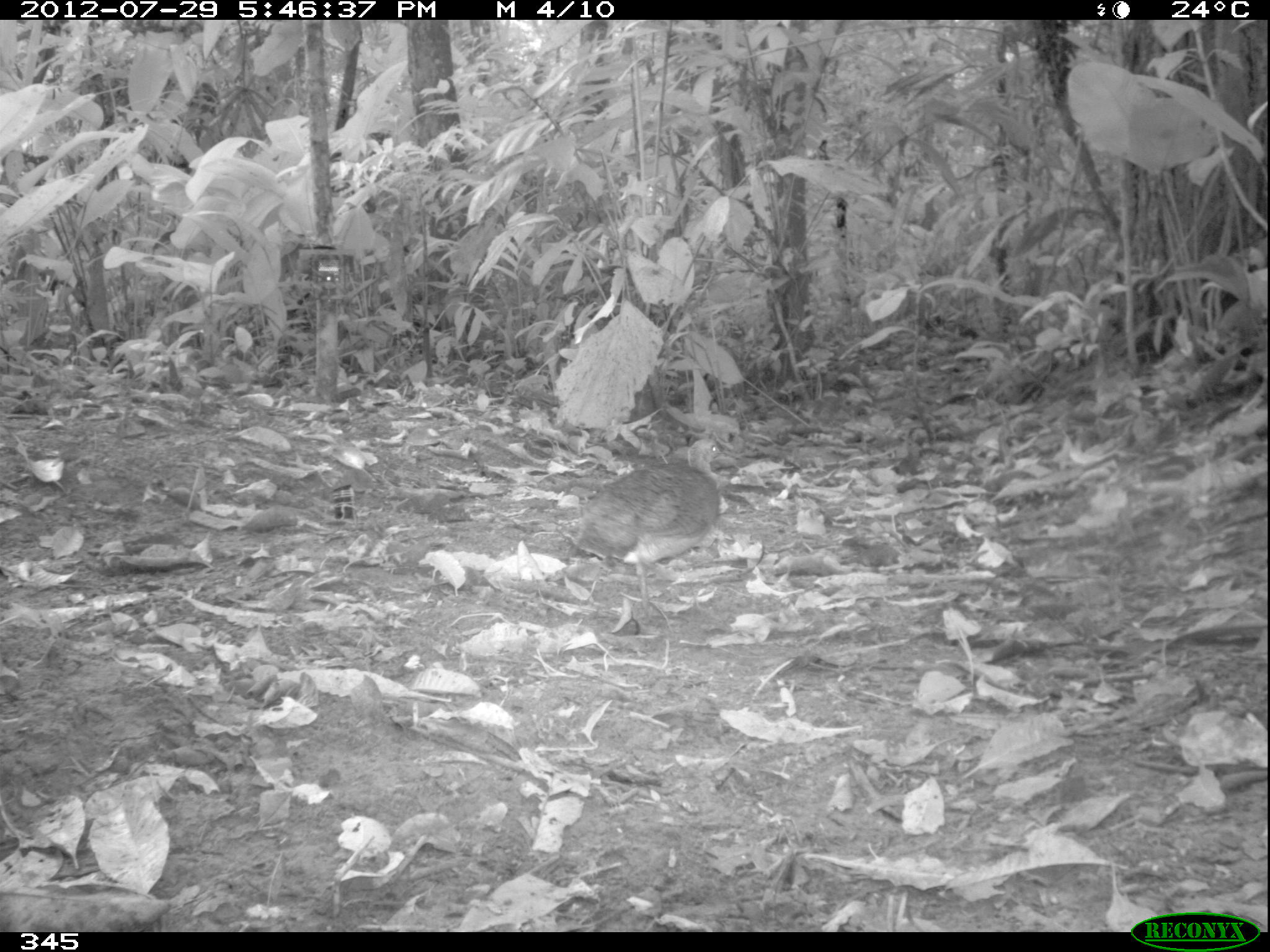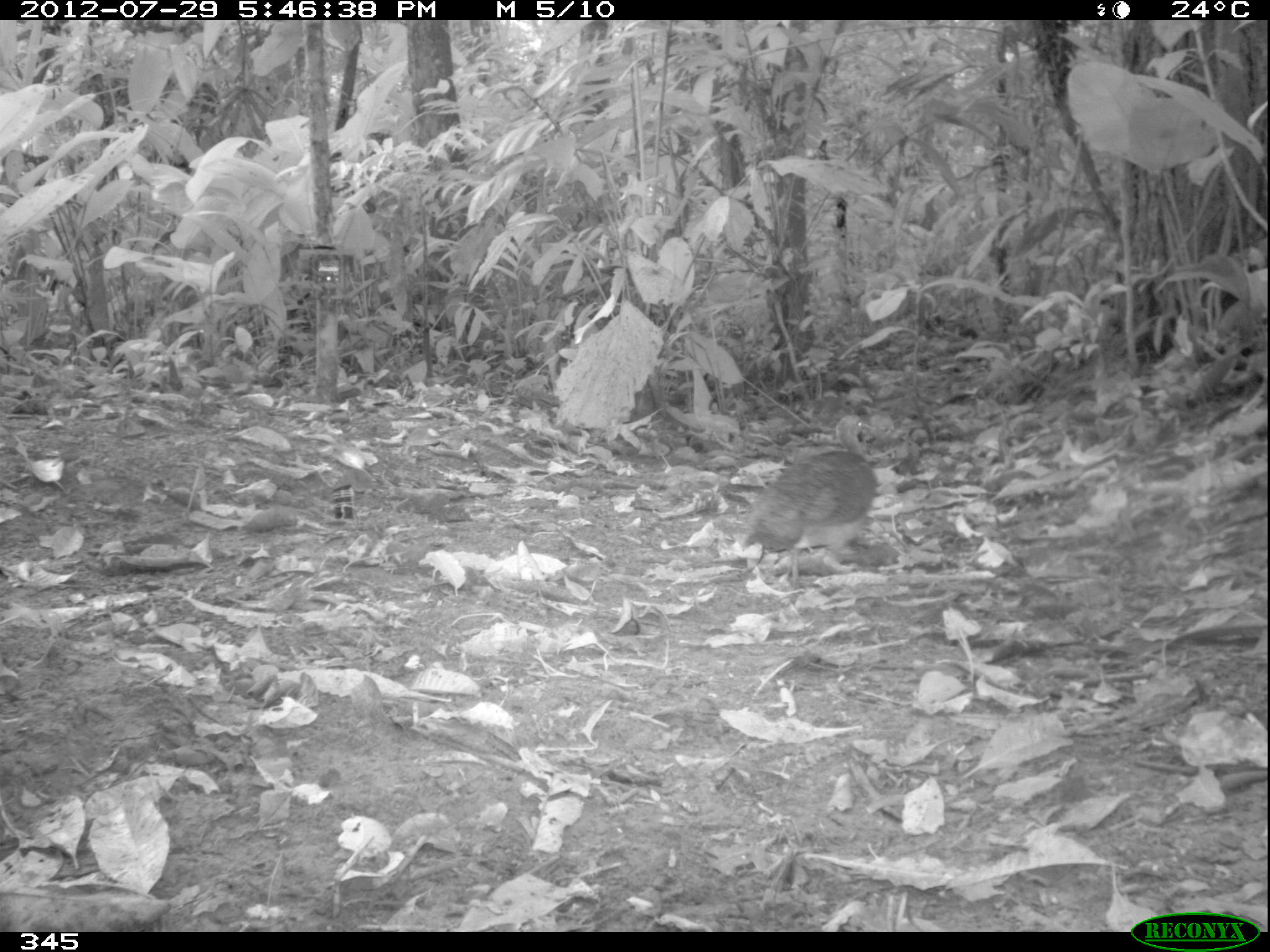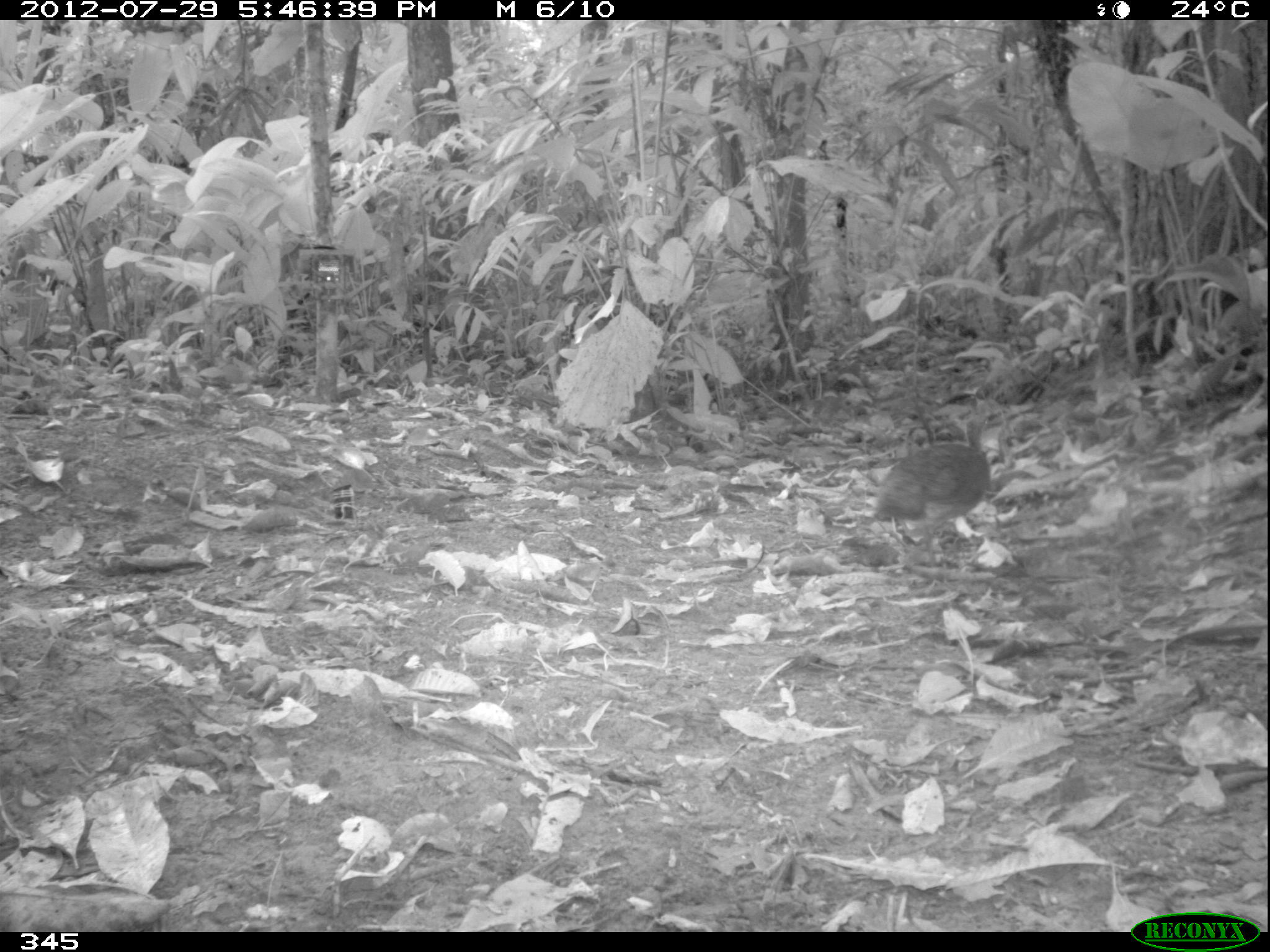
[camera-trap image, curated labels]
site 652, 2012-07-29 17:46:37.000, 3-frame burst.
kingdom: Animalia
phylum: Chordata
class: Aves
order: Galliformes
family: Phasianidae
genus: Alectoris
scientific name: Alectoris rufa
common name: red-legged partridge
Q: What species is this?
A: Alectoris rufa (red-legged partridge).